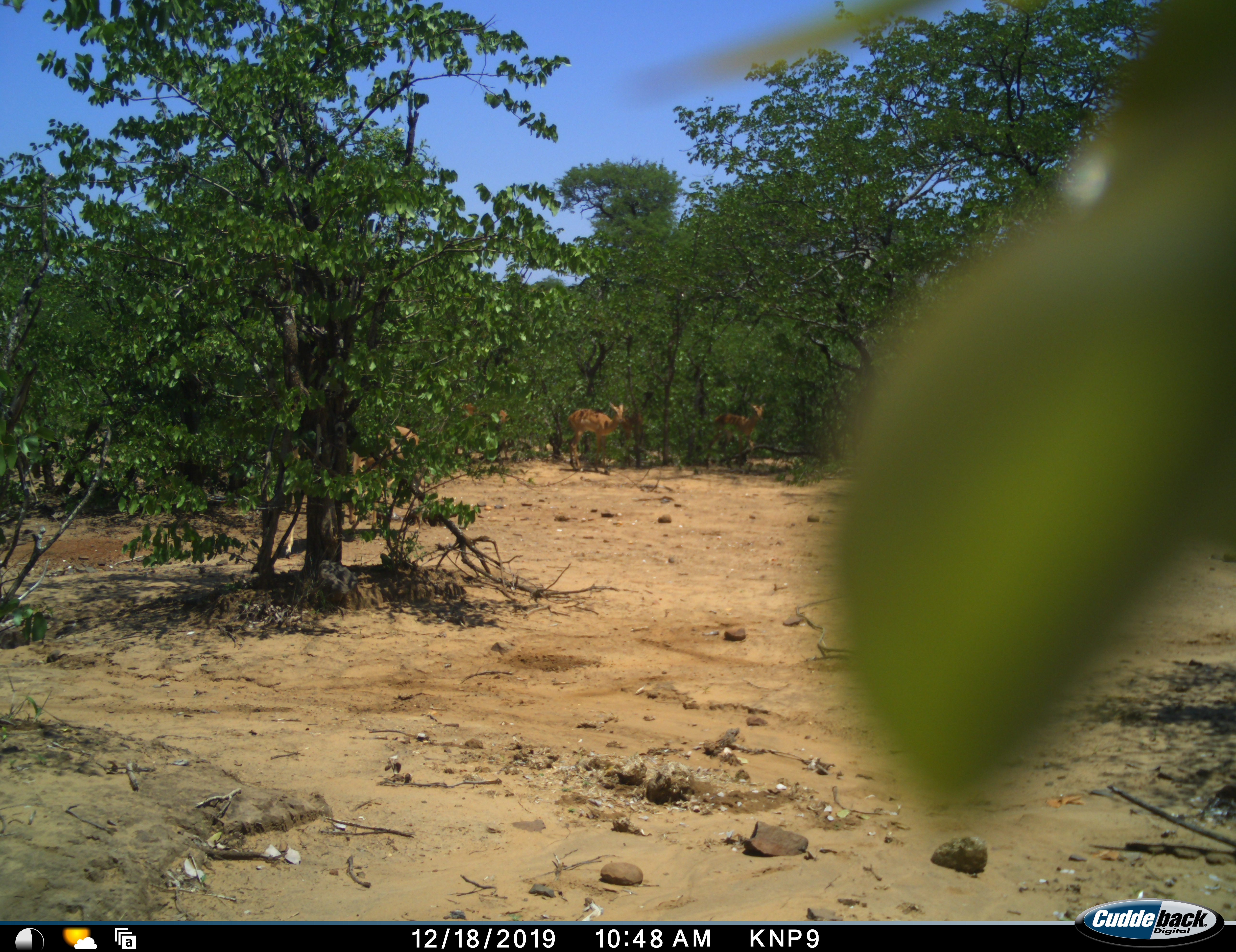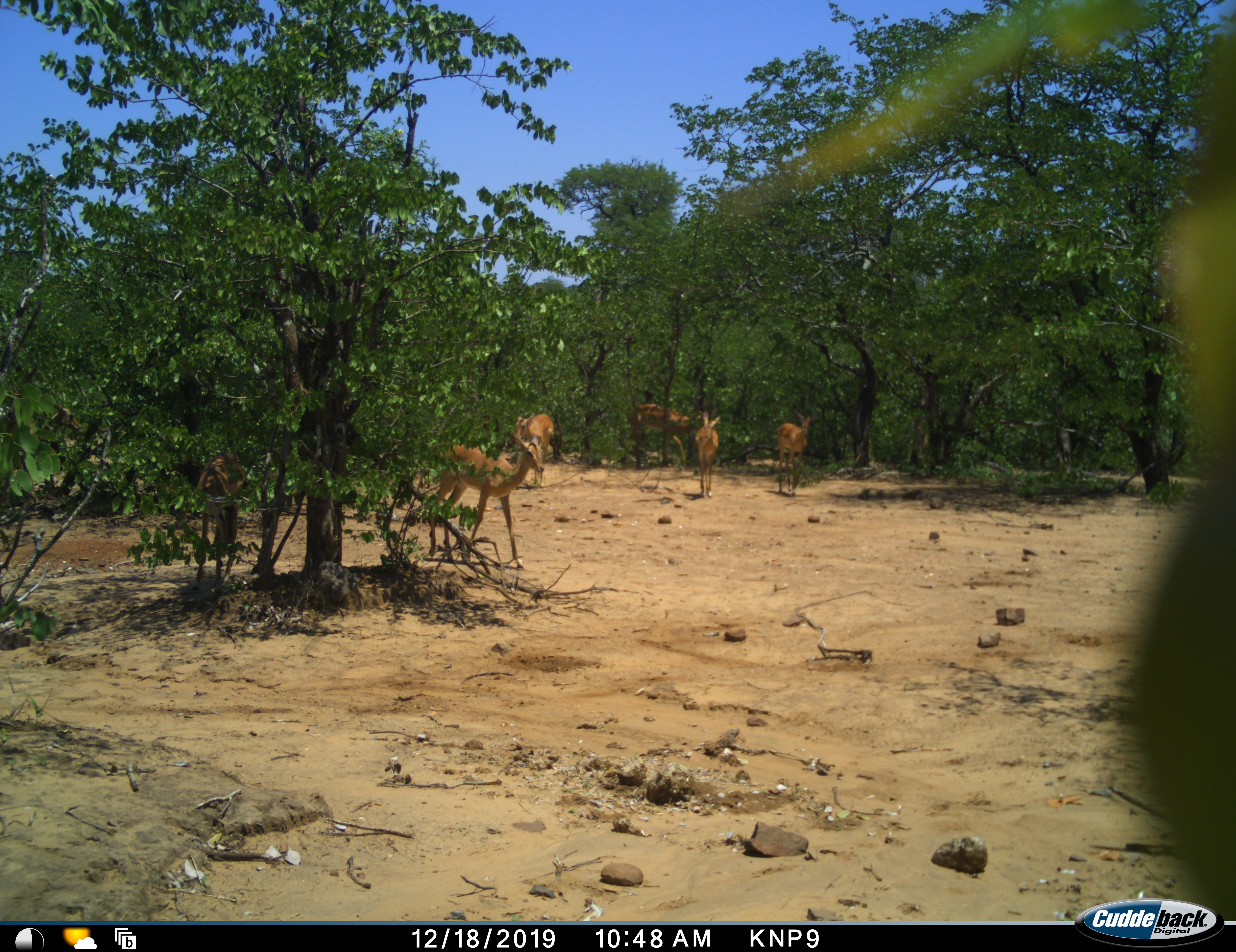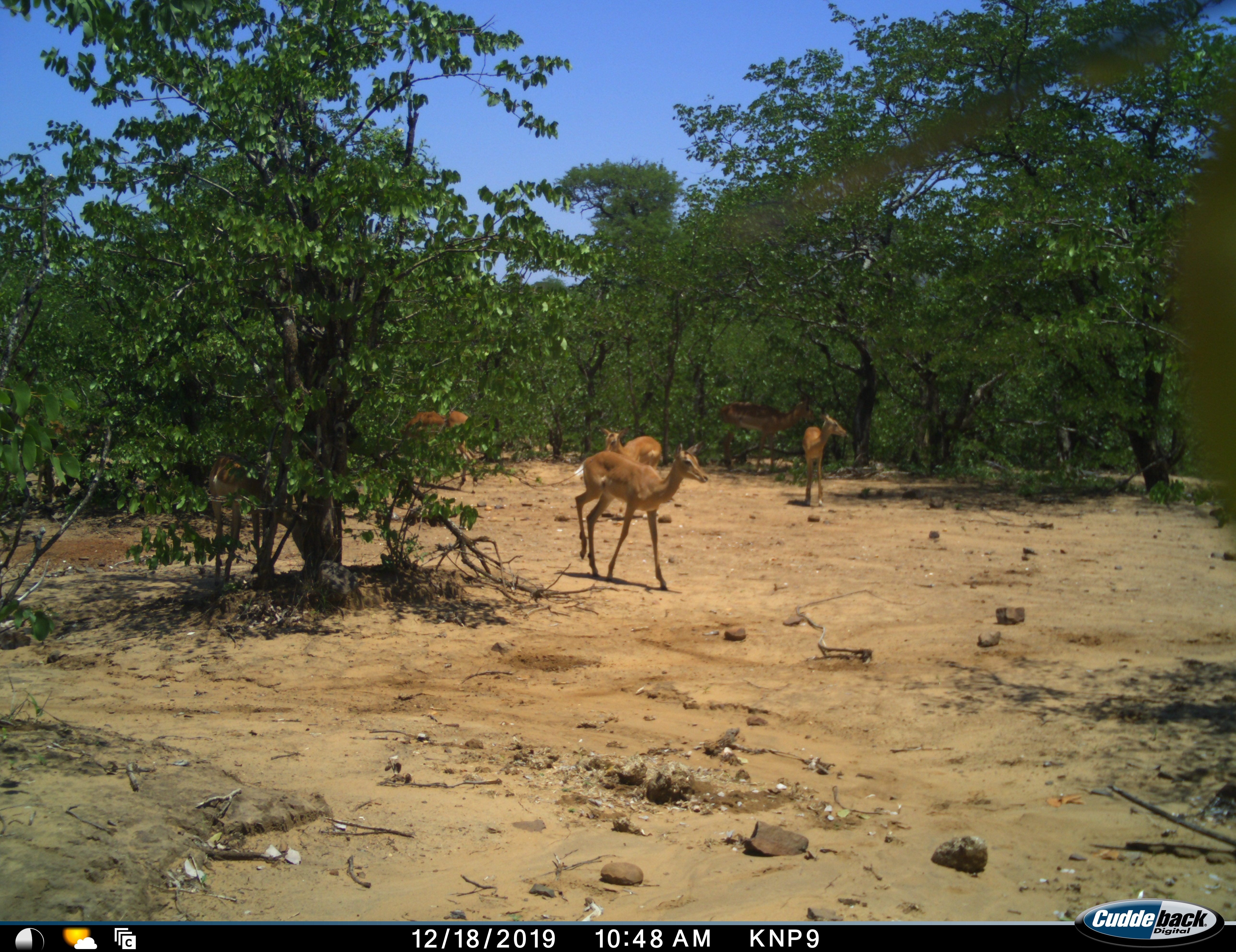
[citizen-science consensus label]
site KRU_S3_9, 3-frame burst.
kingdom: Animalia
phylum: Chordata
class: Mammalia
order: Artiodactyla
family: Bovidae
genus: Aepyceros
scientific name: Aepyceros melampus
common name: impala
Impala (Aepyceros melampus), count 5. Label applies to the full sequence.